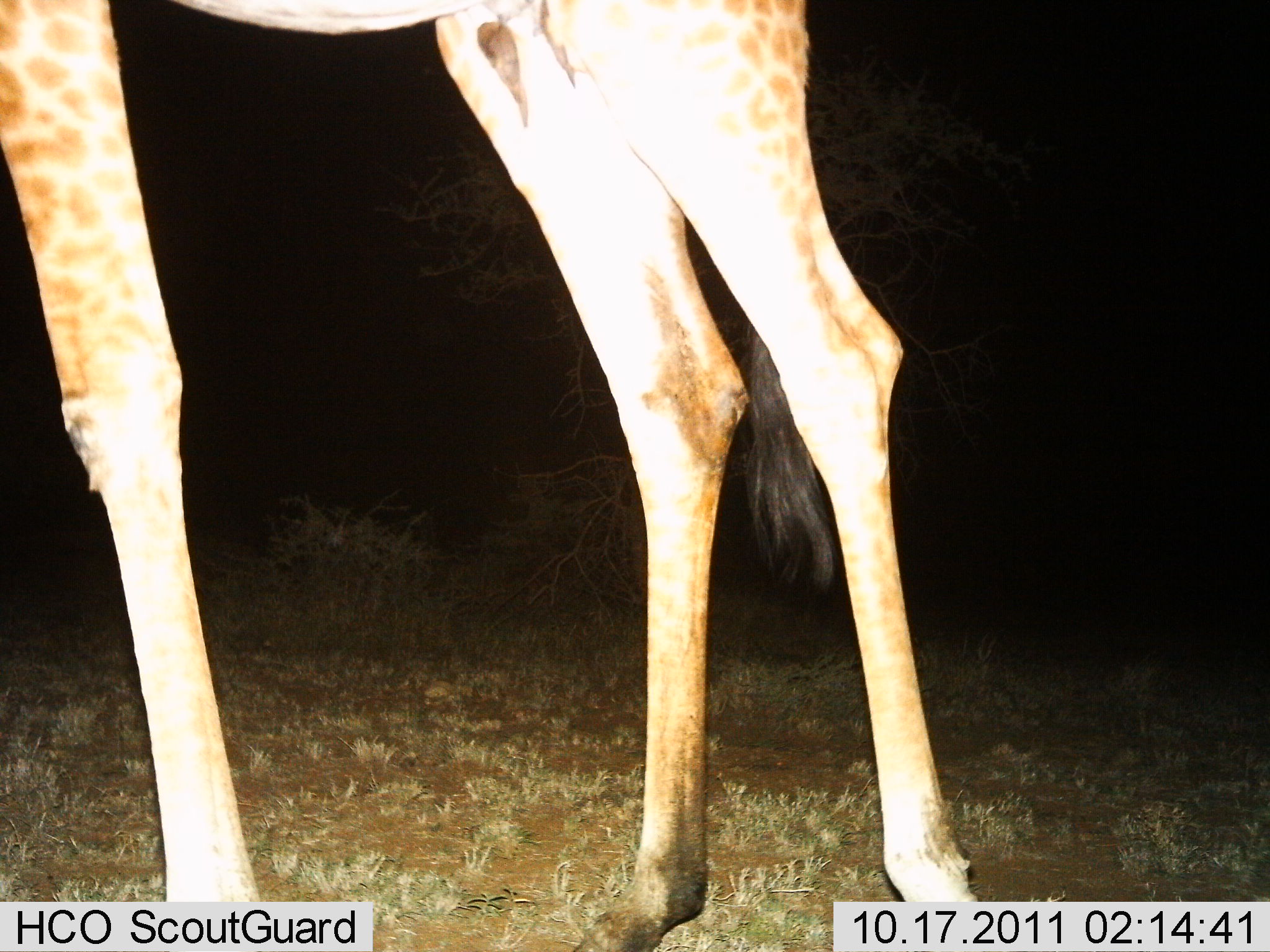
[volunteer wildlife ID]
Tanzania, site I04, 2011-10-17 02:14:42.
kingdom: Animalia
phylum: Chordata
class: Mammalia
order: Artiodactyla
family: Giraffidae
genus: Giraffa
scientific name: Giraffa camelopardalis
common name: giraffe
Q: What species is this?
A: Giraffe (Giraffa camelopardalis).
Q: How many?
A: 1.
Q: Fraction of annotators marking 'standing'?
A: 67%.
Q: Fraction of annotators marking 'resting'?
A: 0%.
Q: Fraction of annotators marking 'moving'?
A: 33%.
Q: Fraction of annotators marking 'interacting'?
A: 0%.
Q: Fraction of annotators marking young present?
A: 0%.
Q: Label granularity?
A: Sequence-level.